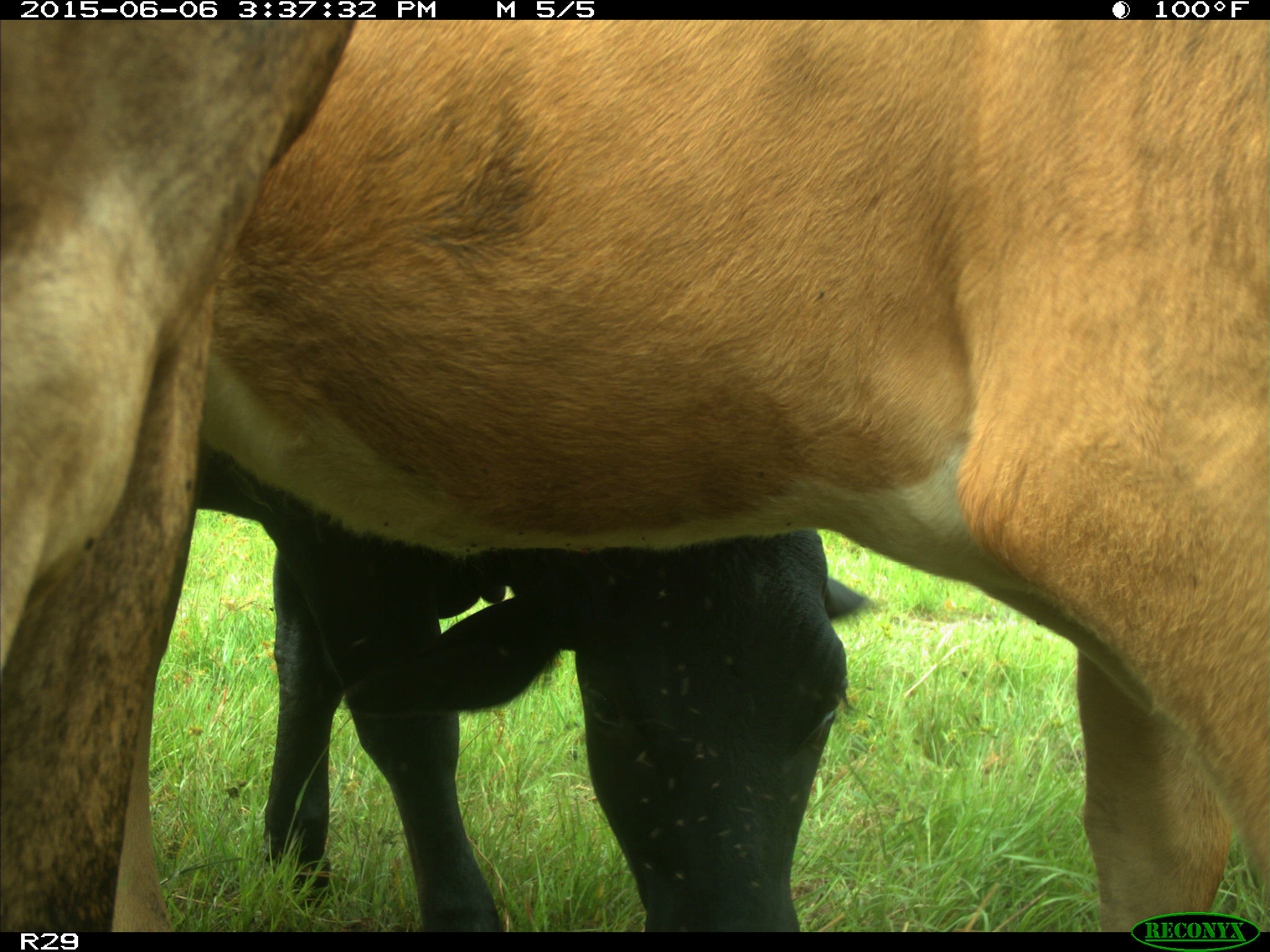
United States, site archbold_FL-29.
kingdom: Animalia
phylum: Chordata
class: Mammalia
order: Artiodactyla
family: Bovidae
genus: Bos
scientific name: Bos taurus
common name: domestic cow